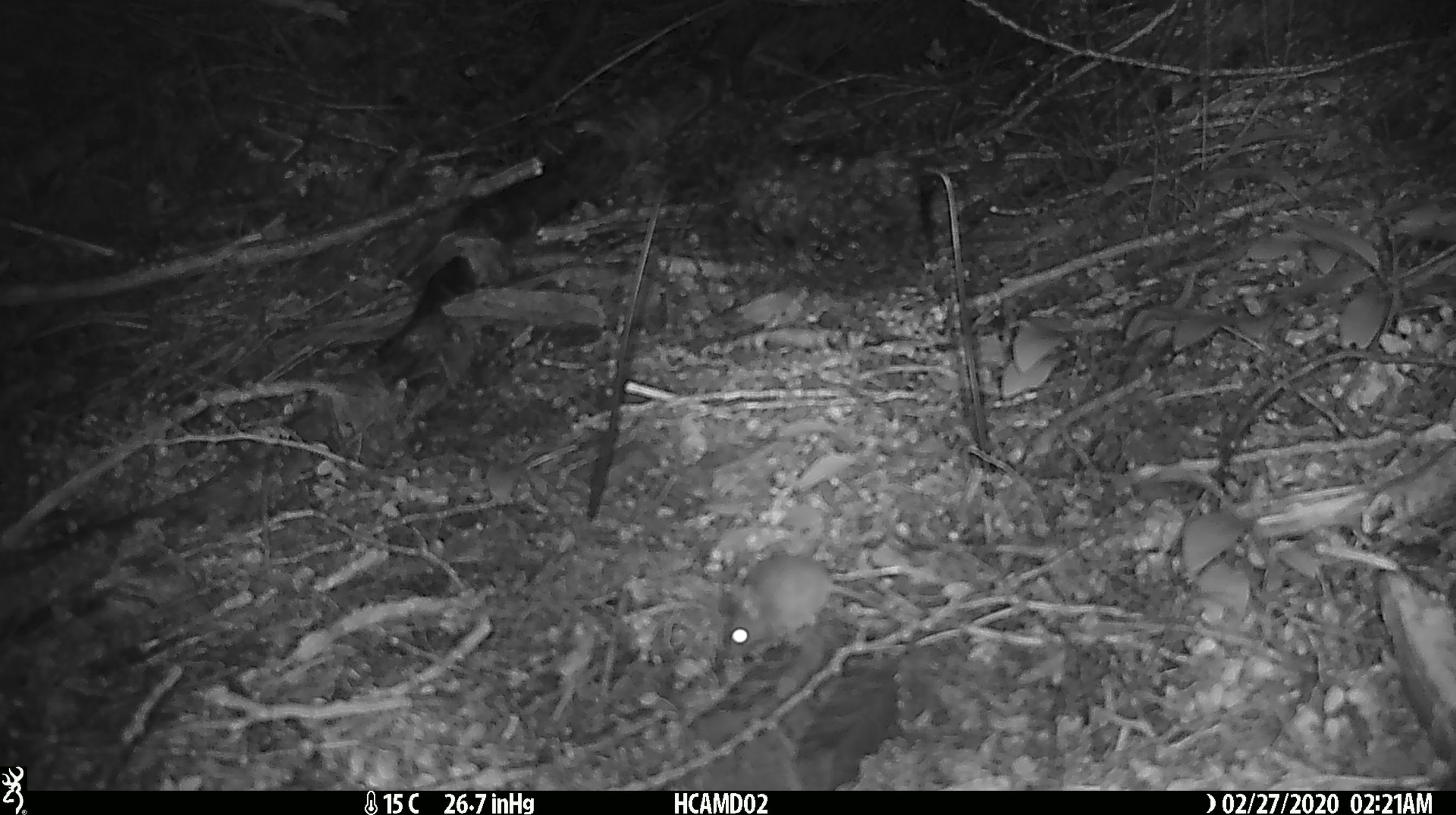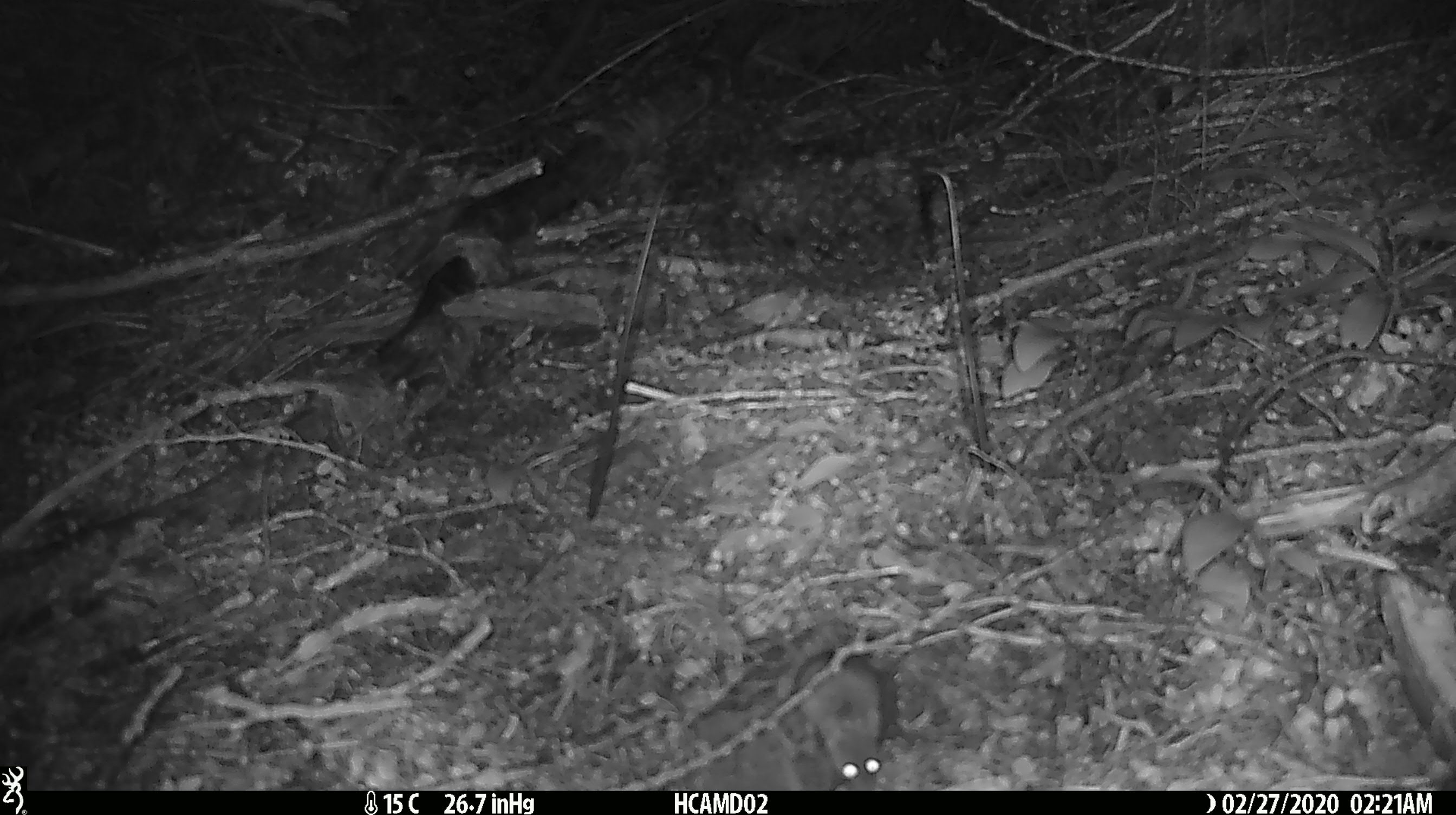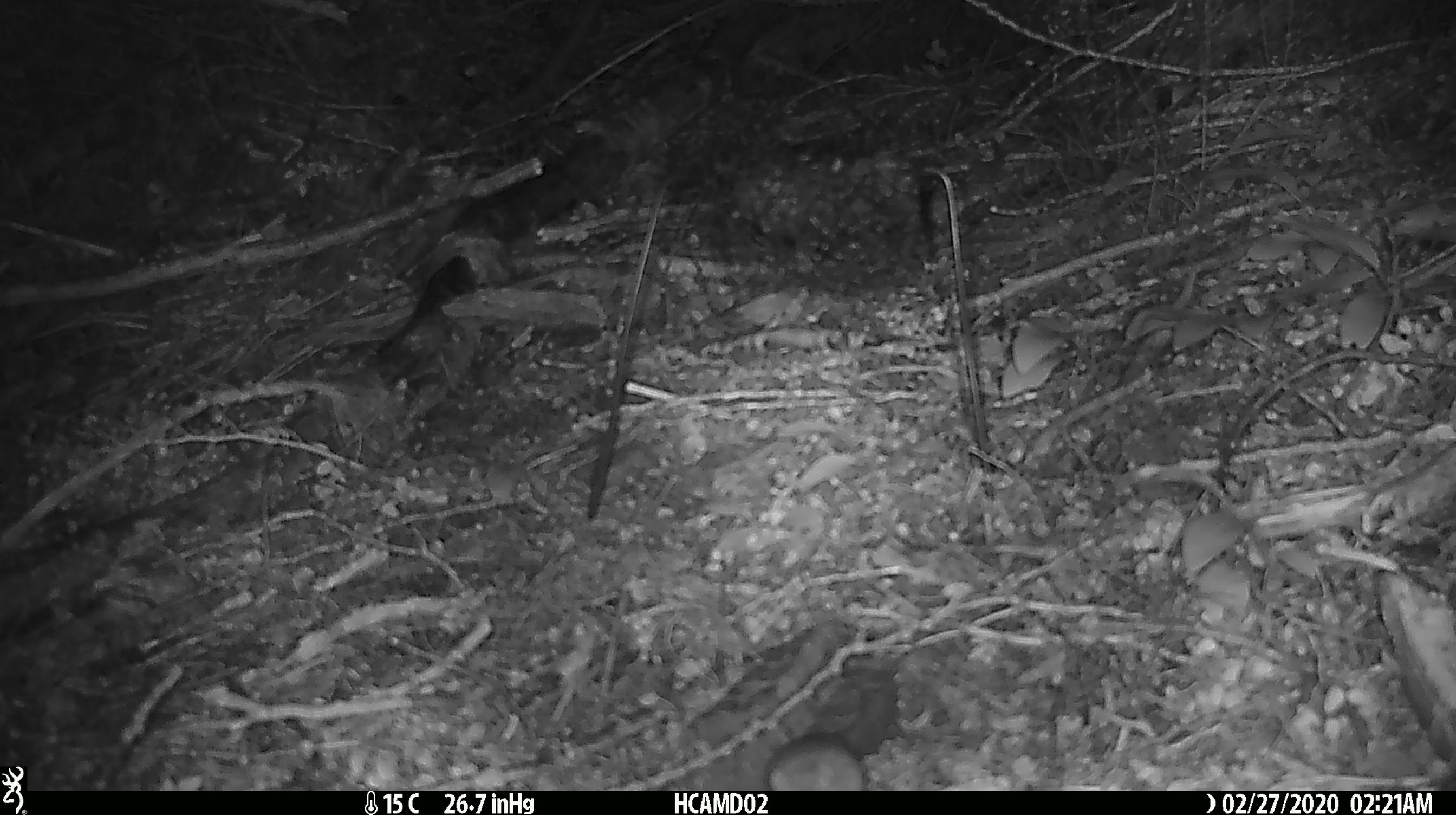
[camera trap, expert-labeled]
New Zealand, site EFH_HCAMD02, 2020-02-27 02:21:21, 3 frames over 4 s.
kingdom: Animalia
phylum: Chordata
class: Mammalia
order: Rodentia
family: Muridae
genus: Mus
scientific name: Mus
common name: mouse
Mouse (Mus).